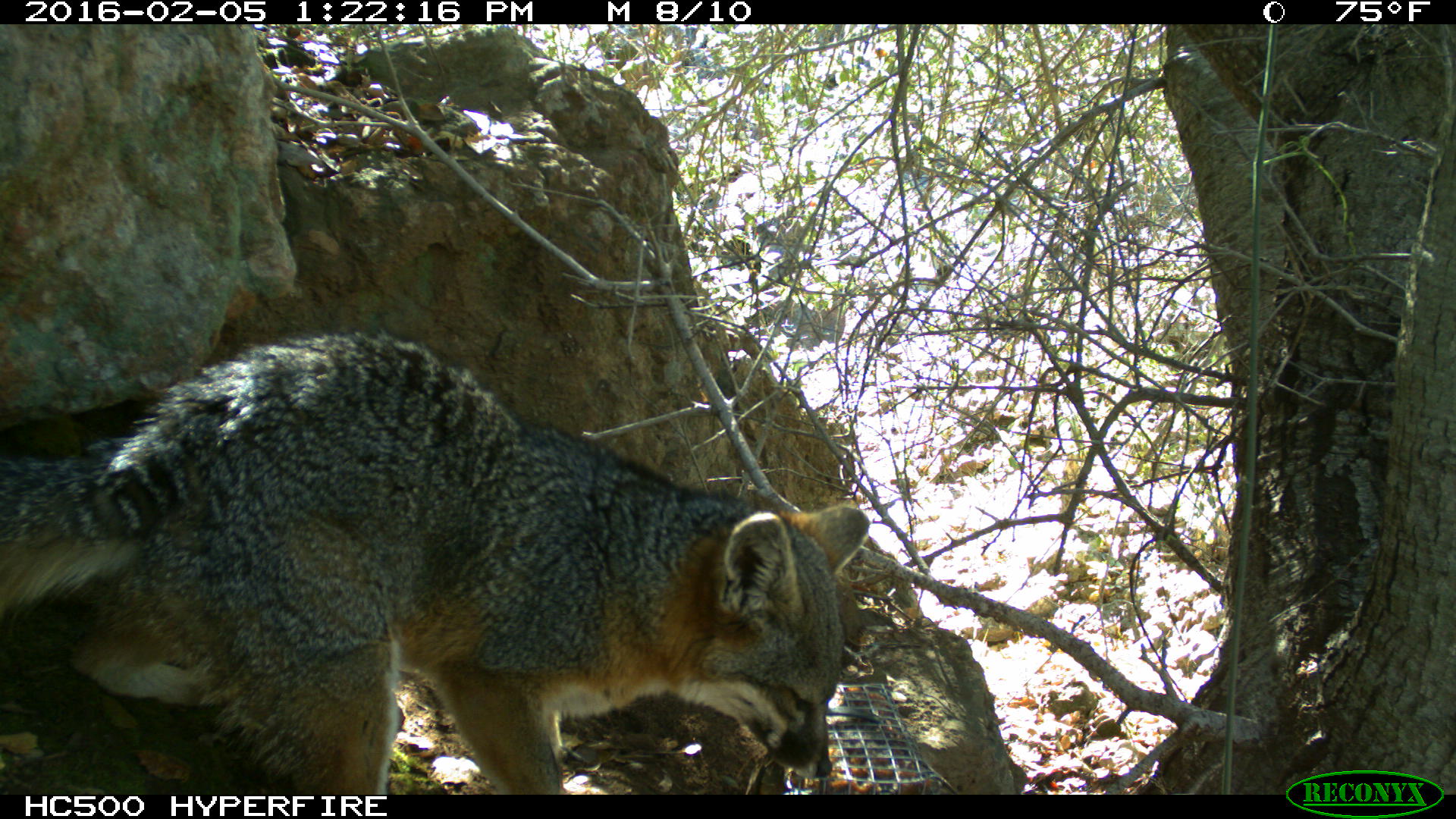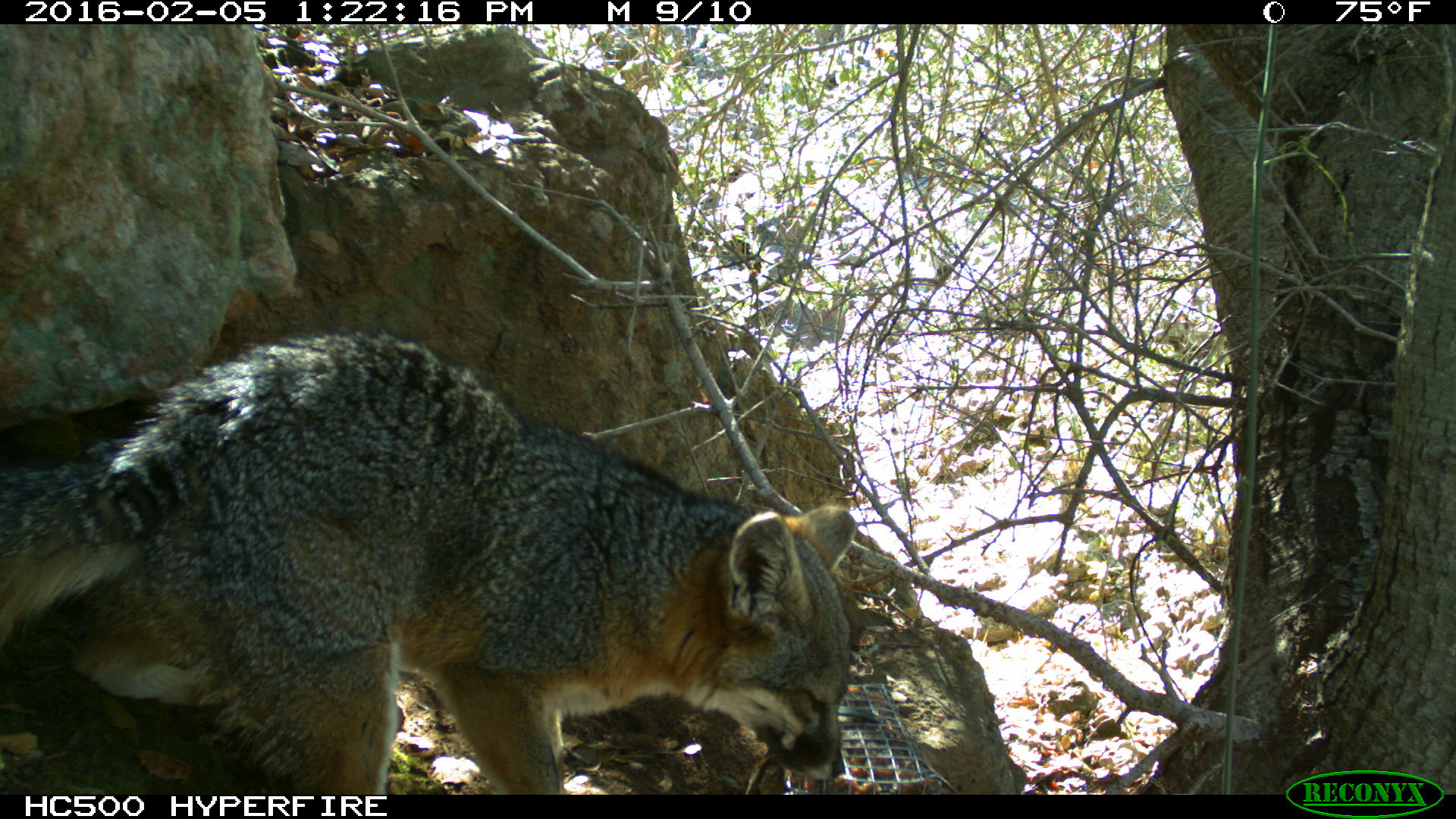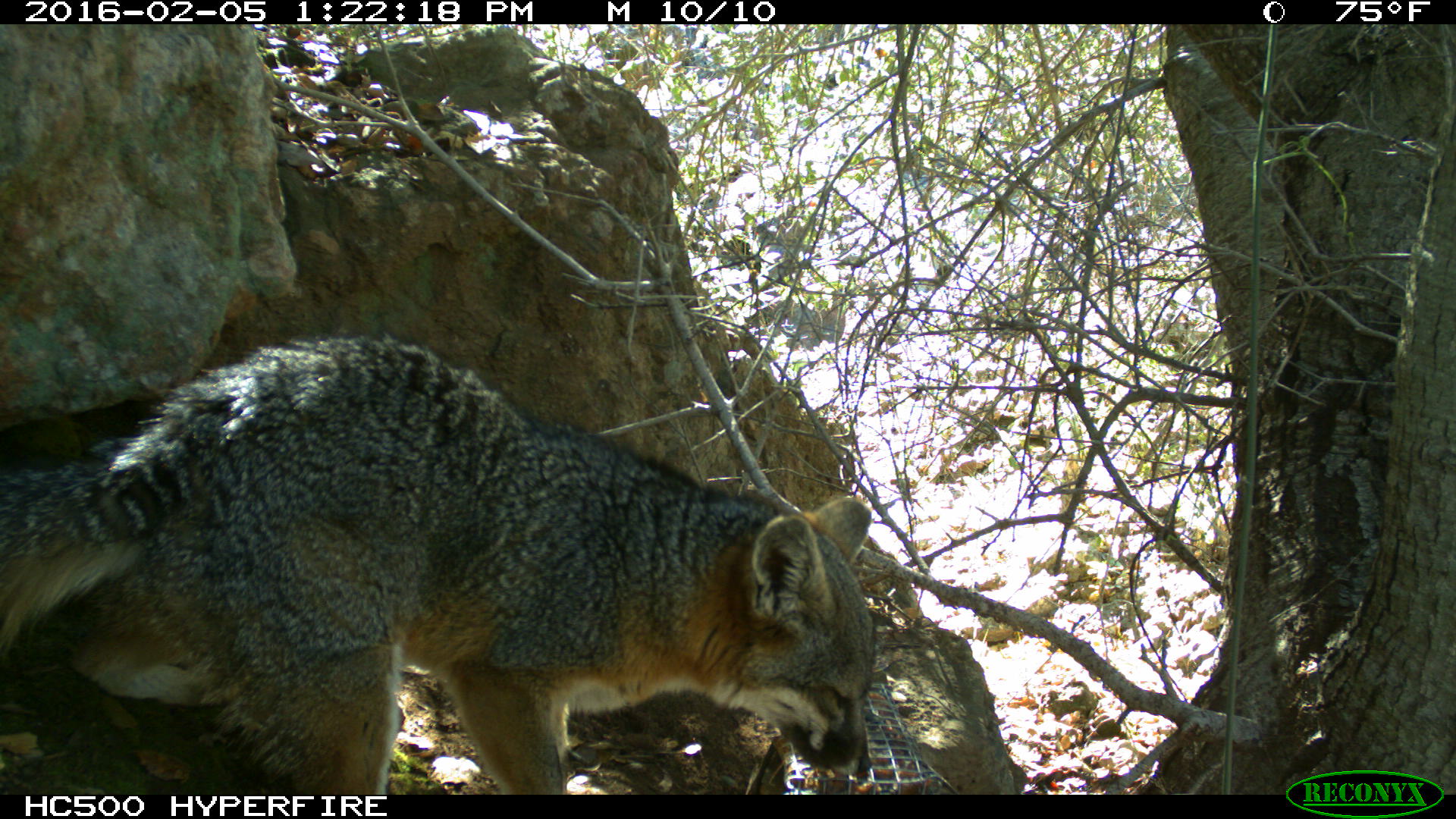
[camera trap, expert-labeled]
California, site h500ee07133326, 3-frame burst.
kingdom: Animalia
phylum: Chordata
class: Mammalia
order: Carnivora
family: Canidae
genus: Urocyon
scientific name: Urocyon littoralis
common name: island fox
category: fox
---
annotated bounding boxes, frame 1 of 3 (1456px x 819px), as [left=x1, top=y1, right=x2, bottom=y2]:
fox: [left=0, top=330, right=868, bottom=794]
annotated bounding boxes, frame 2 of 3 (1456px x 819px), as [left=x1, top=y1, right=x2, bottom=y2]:
fox: [left=0, top=326, right=864, bottom=794]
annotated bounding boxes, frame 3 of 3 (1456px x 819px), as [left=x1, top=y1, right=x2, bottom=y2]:
fox: [left=0, top=333, right=876, bottom=795]